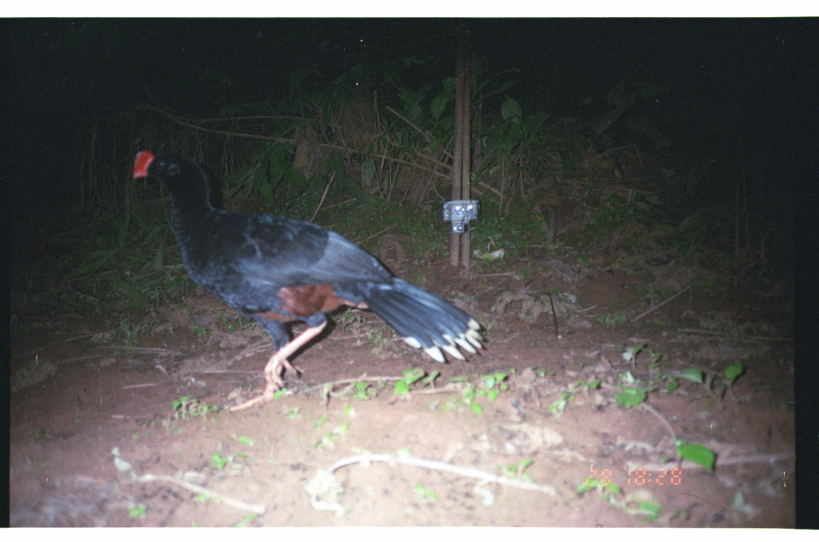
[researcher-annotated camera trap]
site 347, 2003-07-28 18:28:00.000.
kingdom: Animalia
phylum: Chordata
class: Aves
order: Galliformes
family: Cracidae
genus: Mitu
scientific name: Mitu tuberosum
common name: razor-billed curassow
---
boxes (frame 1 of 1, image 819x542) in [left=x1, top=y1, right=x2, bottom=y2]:
mitu tuberosum: [left=132, top=149, right=486, bottom=413]